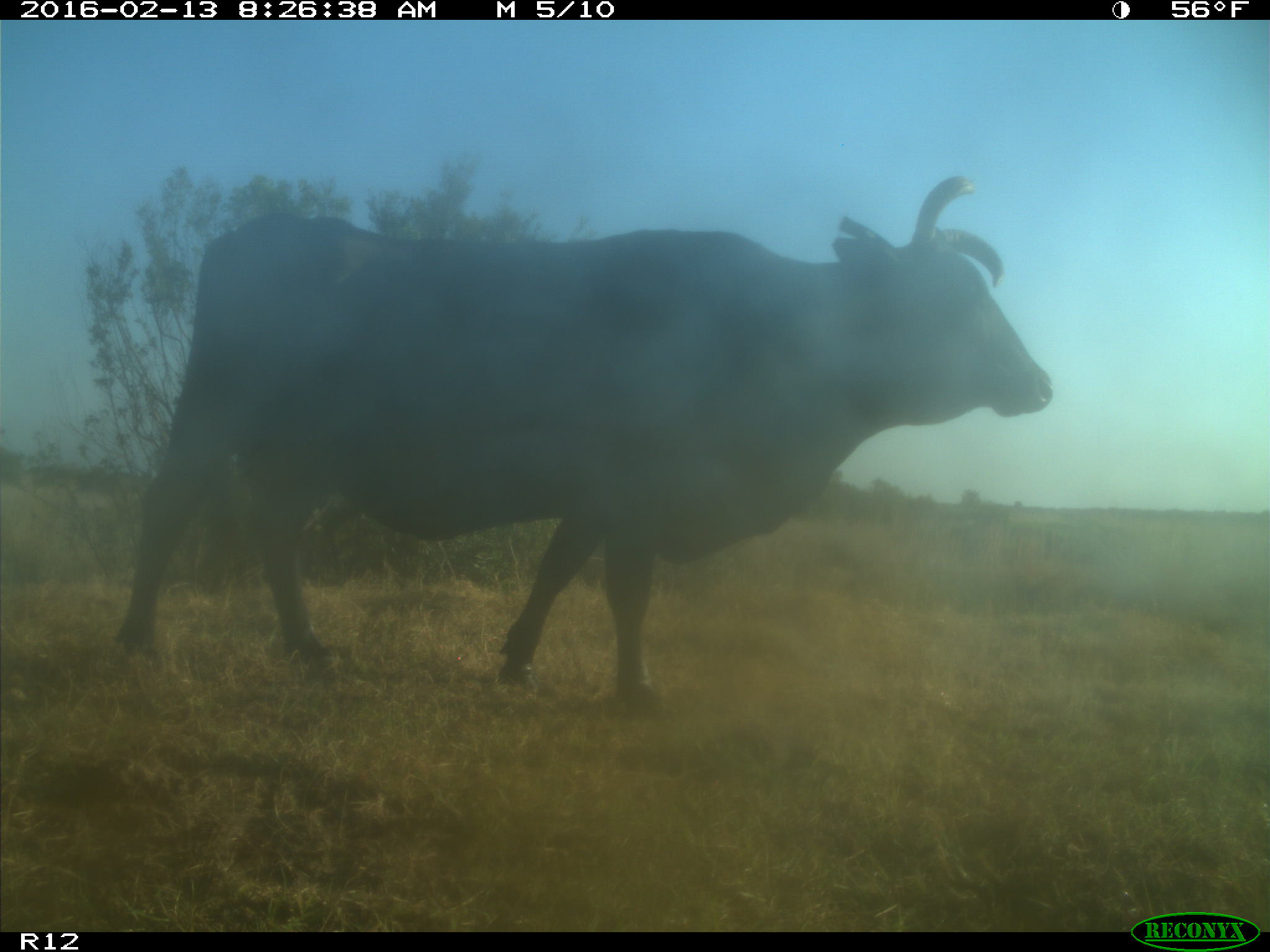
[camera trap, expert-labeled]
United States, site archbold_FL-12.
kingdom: Animalia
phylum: Chordata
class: Mammalia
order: Artiodactyla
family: Bovidae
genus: Bos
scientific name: Bos taurus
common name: domestic cow